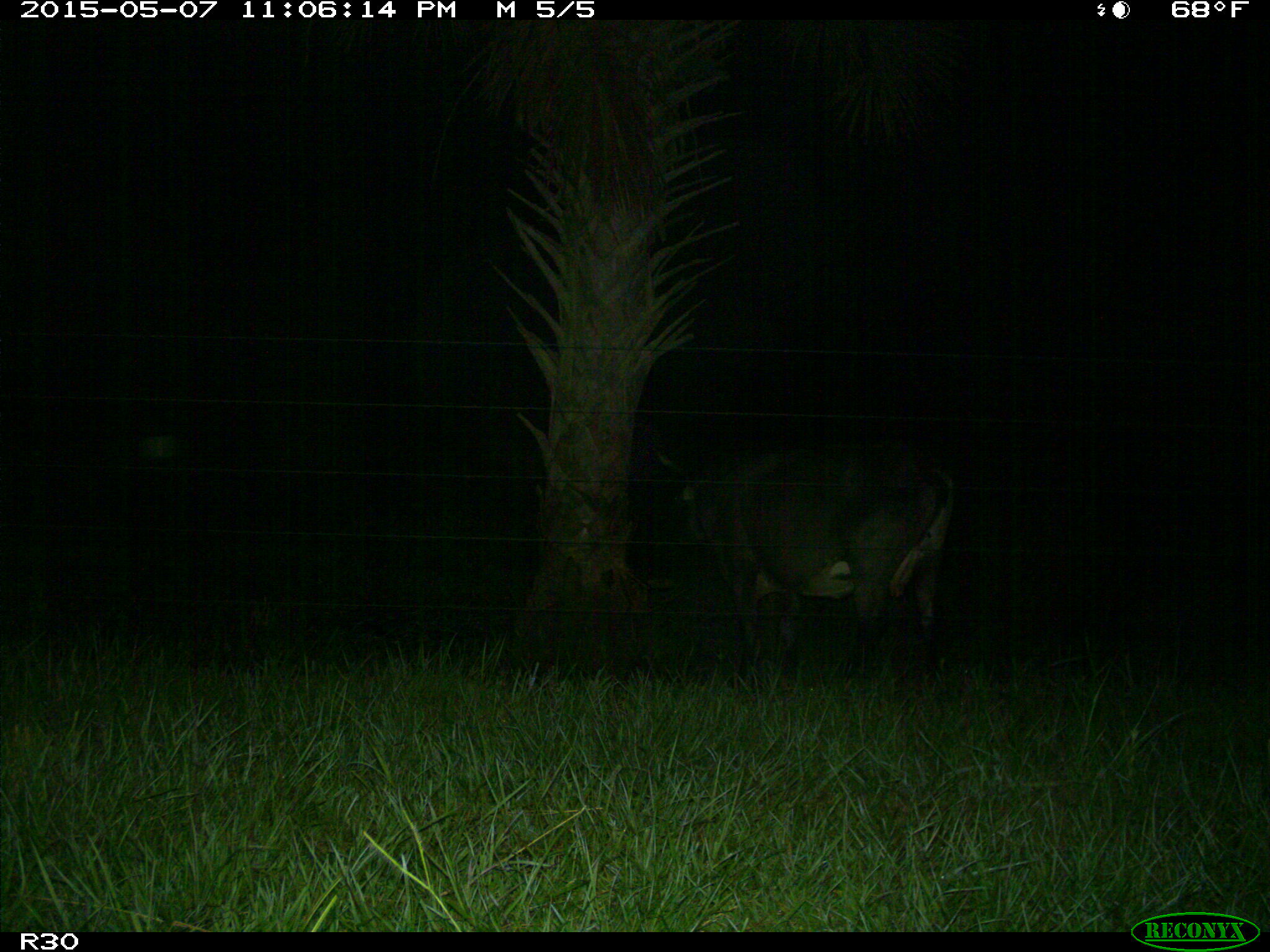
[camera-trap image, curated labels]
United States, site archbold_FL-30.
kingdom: Animalia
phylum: Chordata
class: Mammalia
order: Artiodactyla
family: Bovidae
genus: Bos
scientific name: Bos taurus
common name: domestic cow